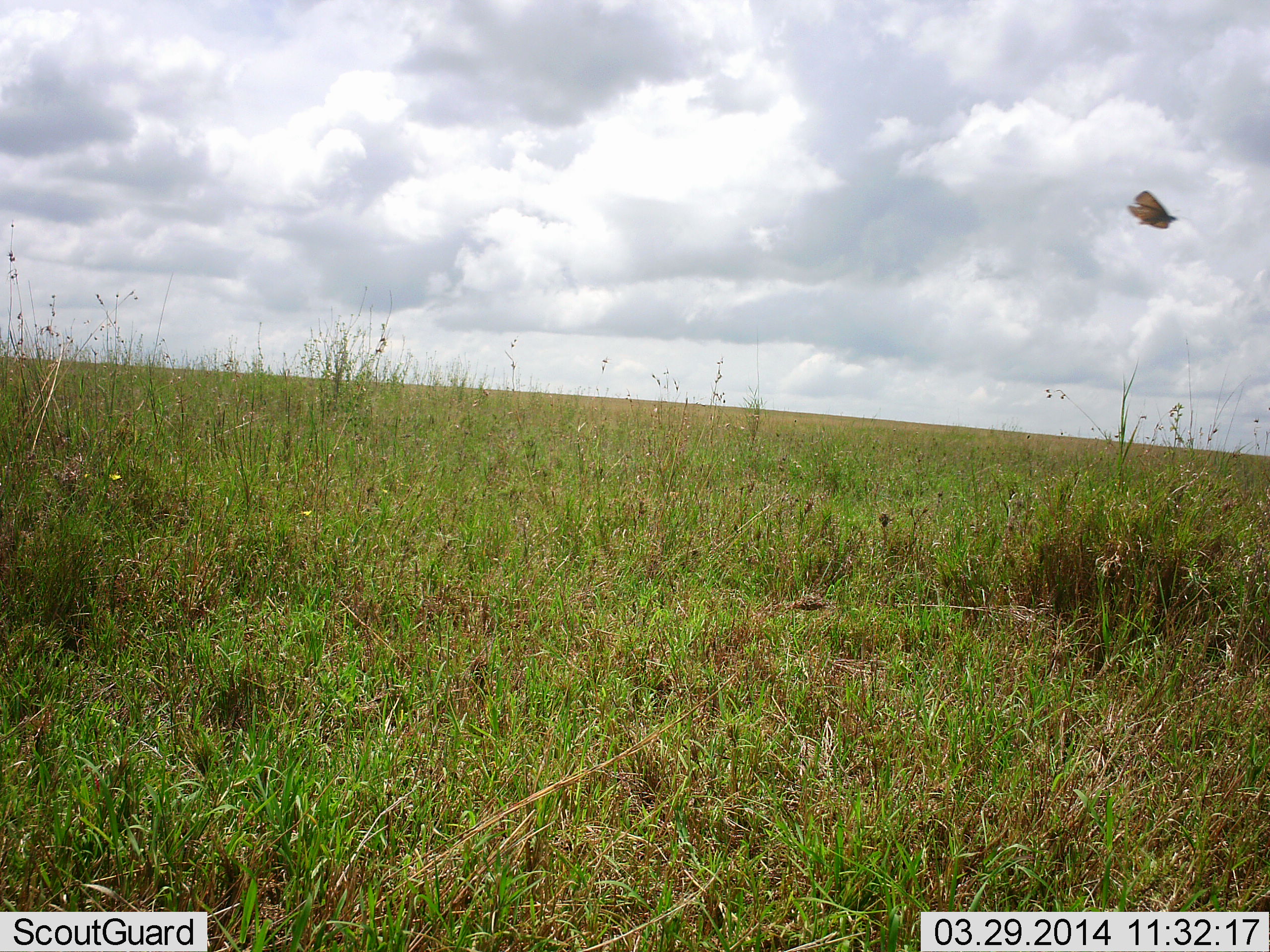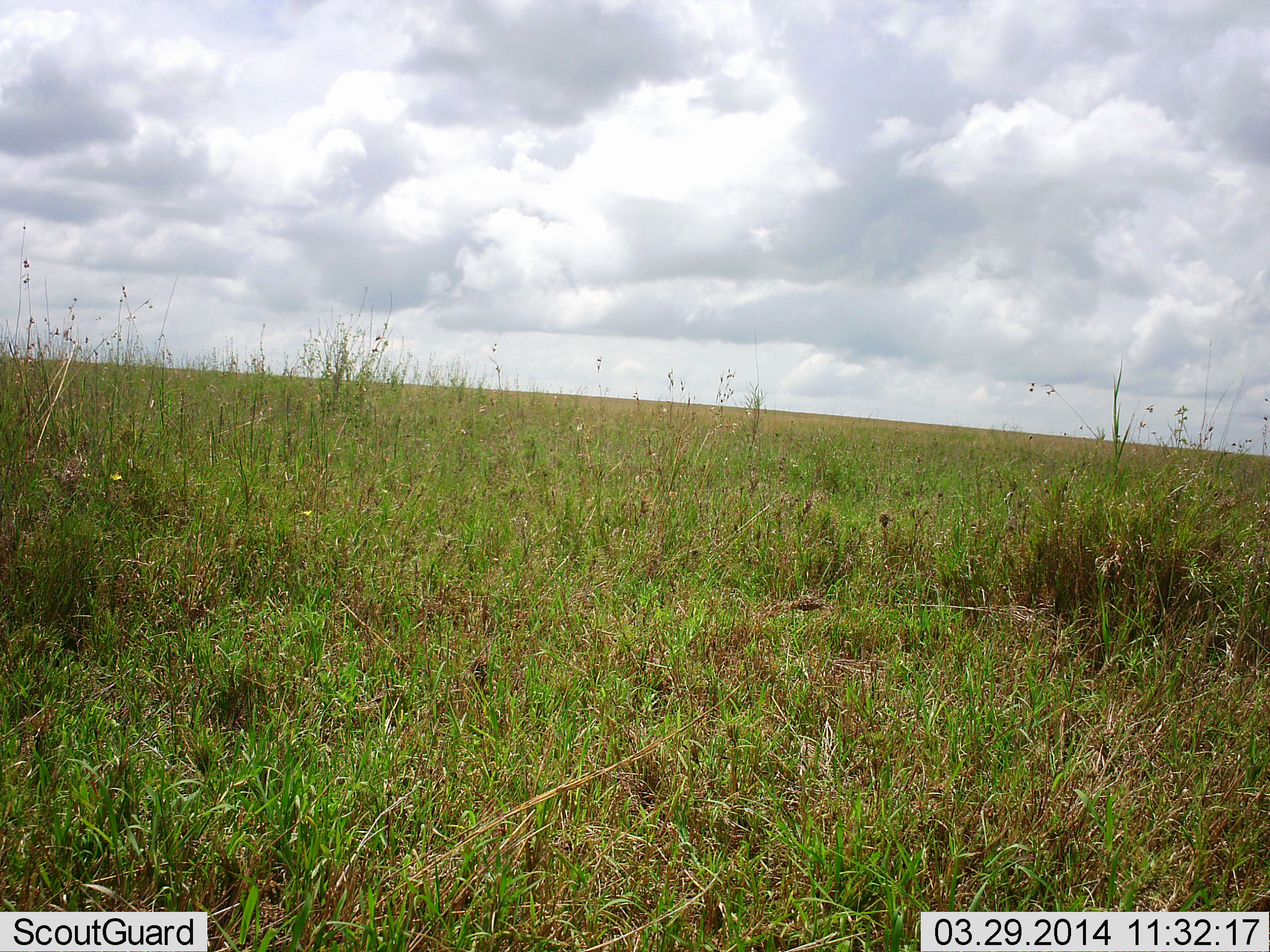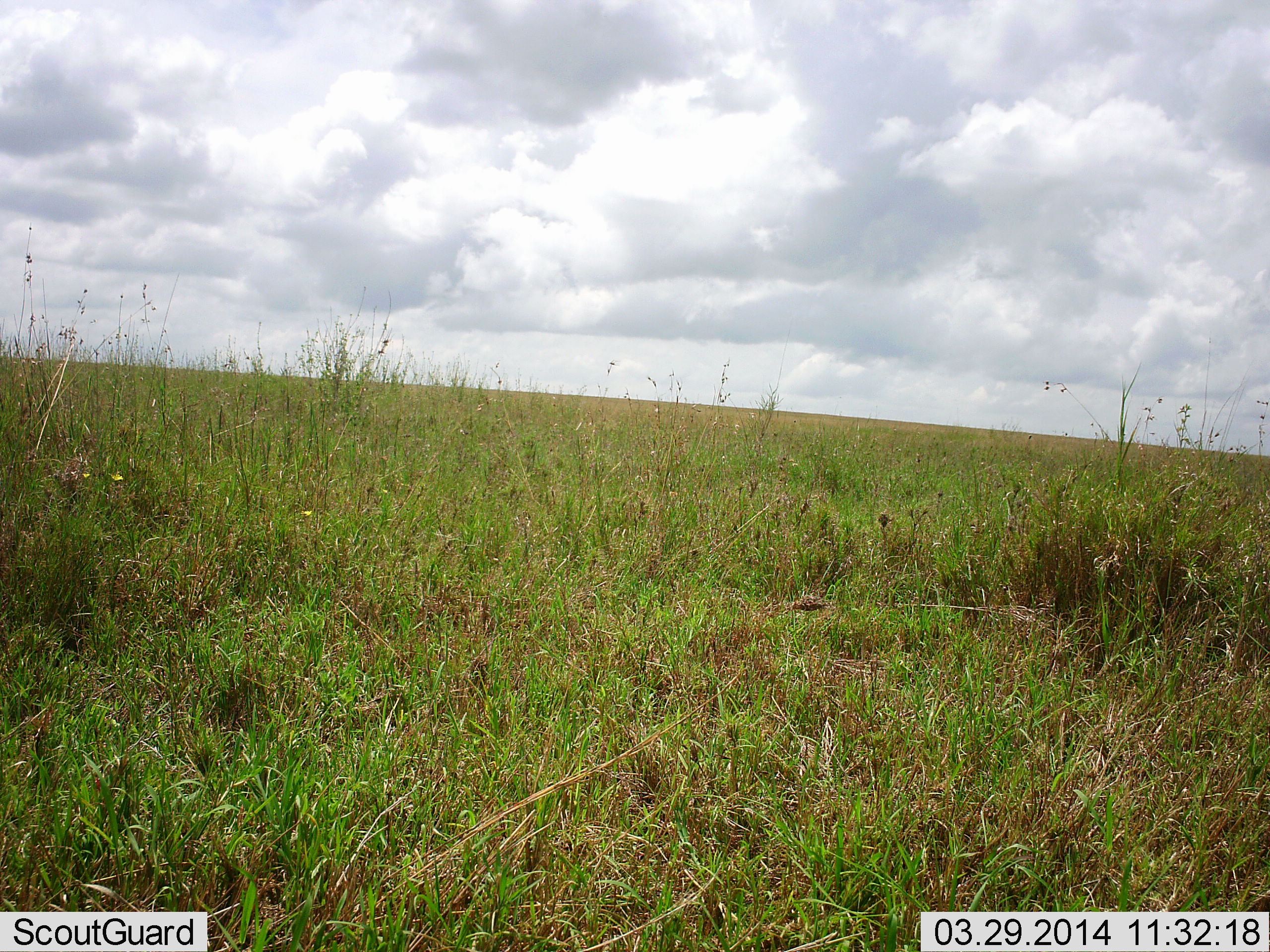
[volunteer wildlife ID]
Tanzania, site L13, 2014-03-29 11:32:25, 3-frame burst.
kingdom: Animalia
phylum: Arthropoda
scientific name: Arthropoda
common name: arthropods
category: insectspider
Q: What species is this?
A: Insectspider (arthropods) (Arthropoda).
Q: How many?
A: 1.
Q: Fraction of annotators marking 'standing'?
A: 0%.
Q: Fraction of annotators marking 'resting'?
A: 0%.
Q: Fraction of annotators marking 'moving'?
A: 100%.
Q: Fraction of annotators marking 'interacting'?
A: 0%.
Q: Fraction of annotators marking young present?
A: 0%.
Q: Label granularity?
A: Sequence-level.